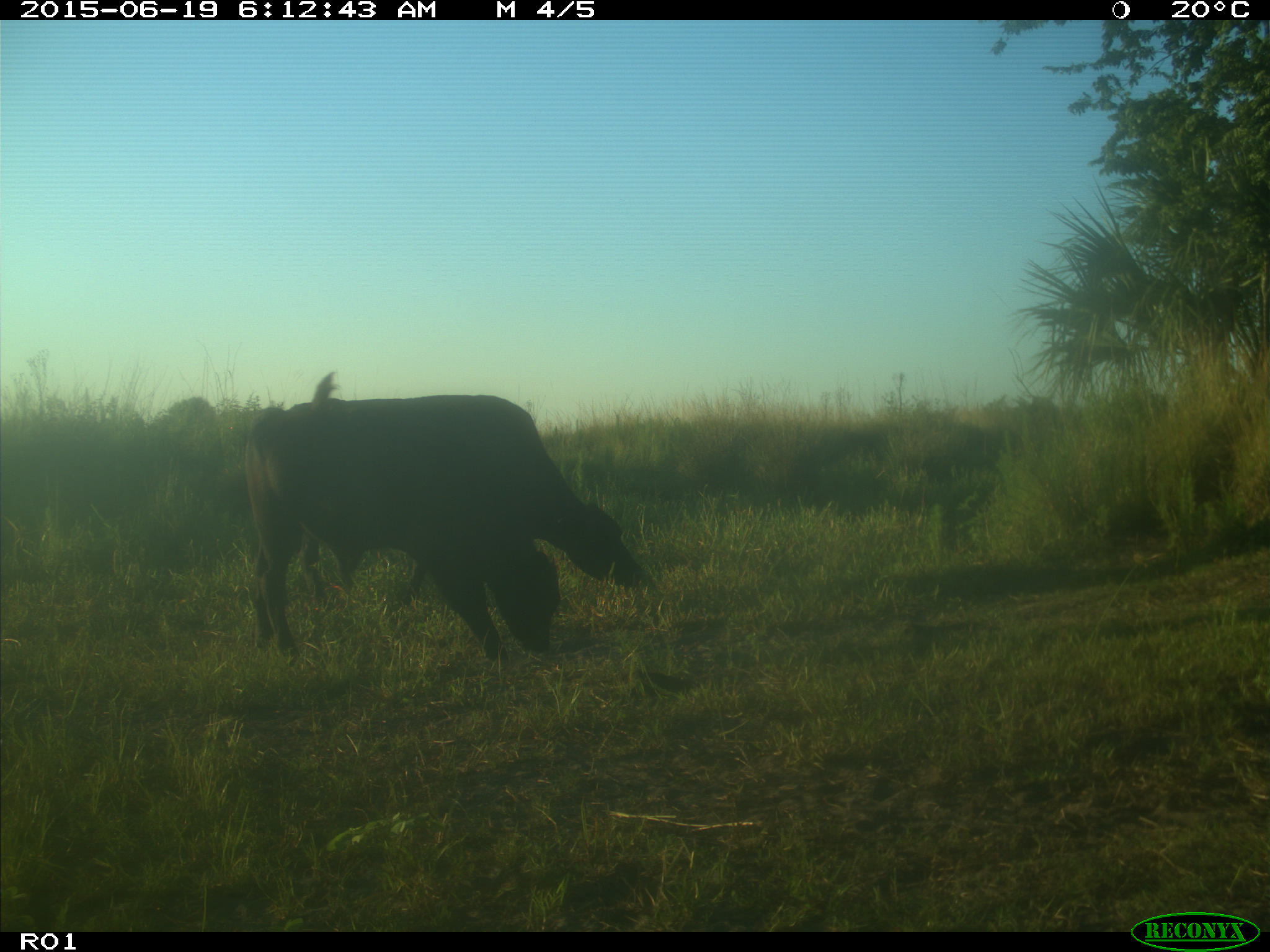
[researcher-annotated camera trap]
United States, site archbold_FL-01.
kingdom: Animalia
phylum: Chordata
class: Mammalia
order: Artiodactyla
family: Bovidae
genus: Bos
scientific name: Bos taurus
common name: domestic cow